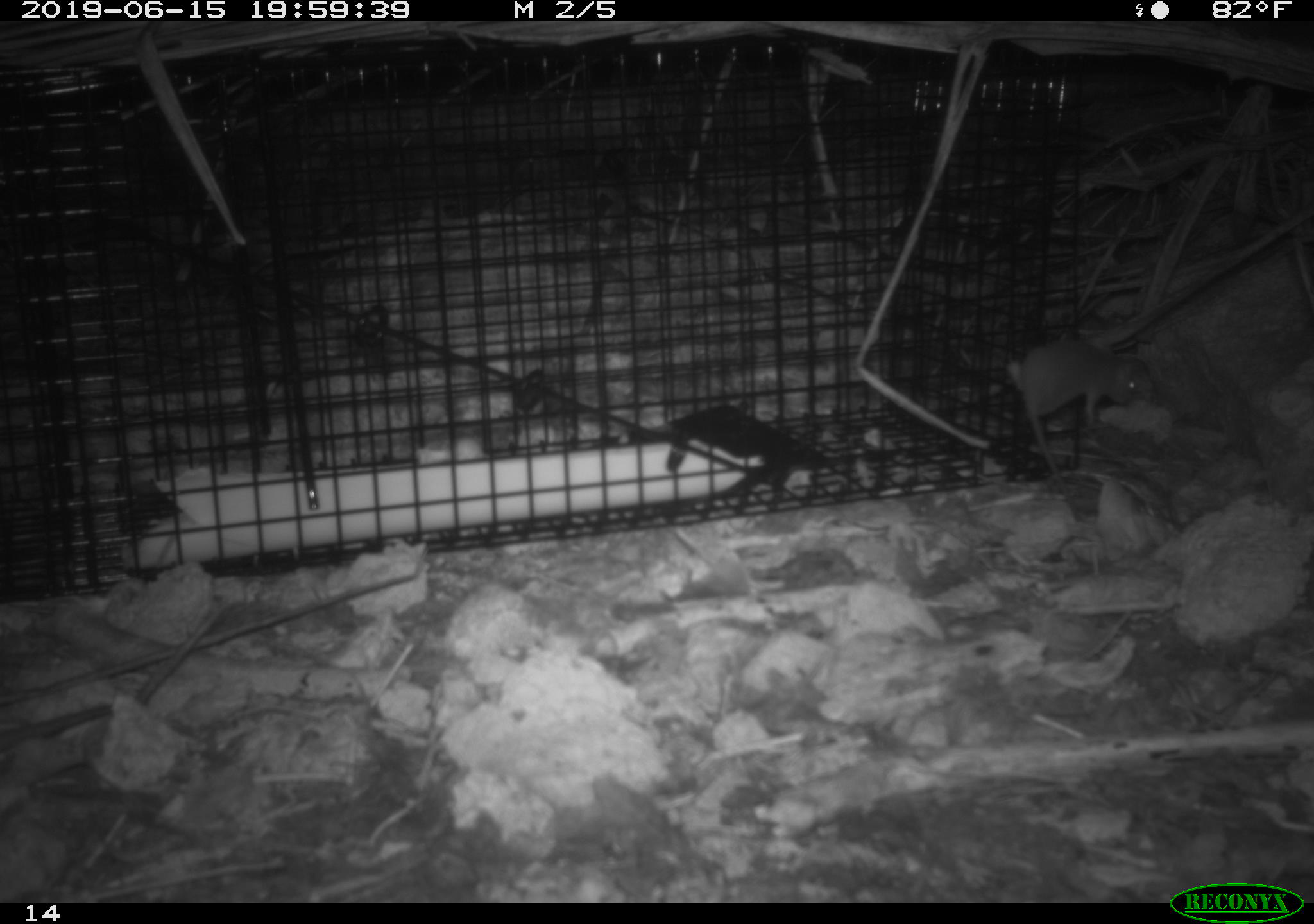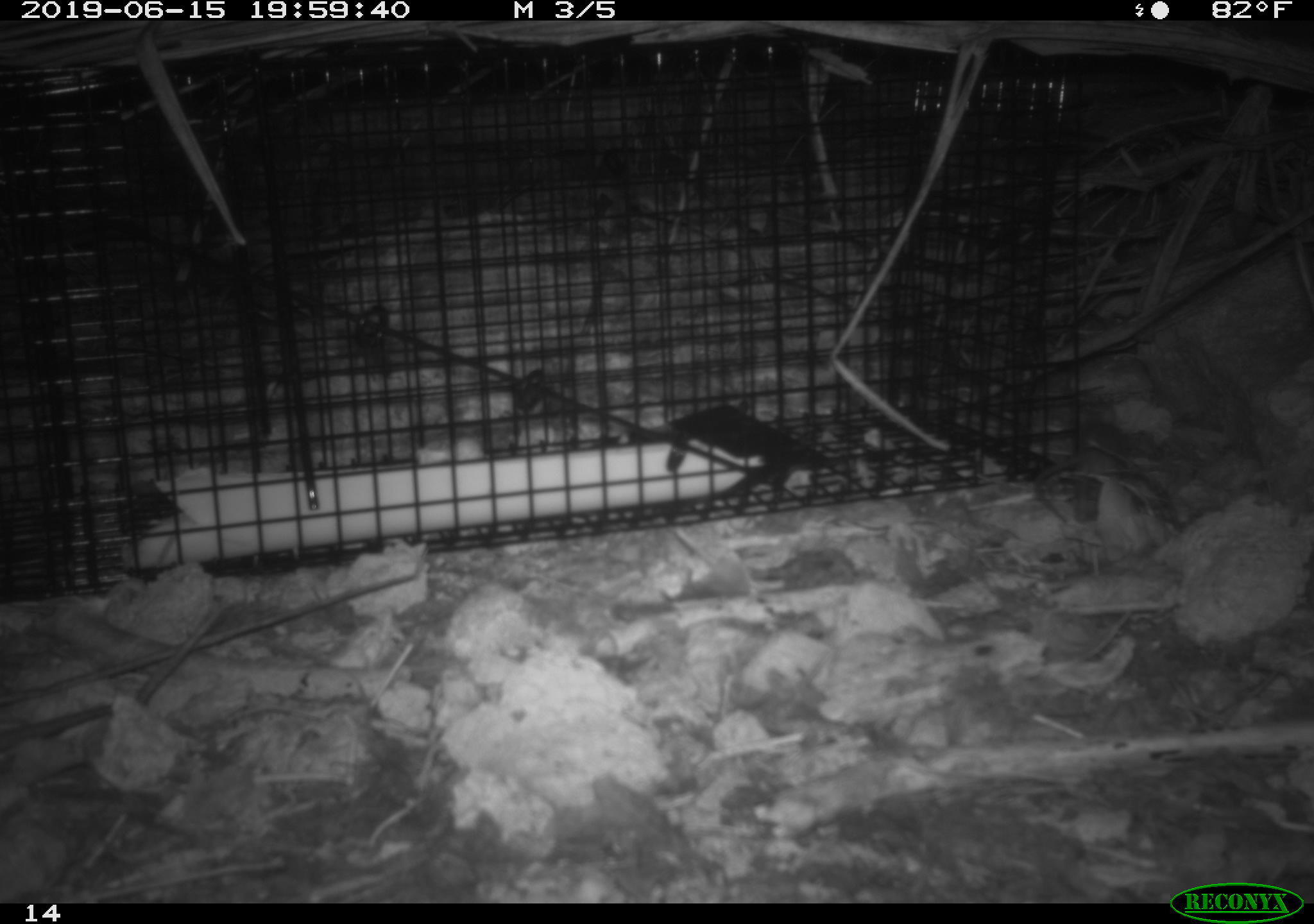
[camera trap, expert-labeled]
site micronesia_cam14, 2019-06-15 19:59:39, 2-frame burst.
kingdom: Animalia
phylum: Chordata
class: Mammalia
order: Rodentia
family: Muridae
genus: Rattus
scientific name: Rattus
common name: rat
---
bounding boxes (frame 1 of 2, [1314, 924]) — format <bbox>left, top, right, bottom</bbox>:
rat: <bbox>1003, 333, 1148, 508</bbox>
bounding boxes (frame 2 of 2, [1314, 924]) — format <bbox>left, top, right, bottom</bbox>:
rat: <bbox>1032, 428, 1135, 534</bbox>